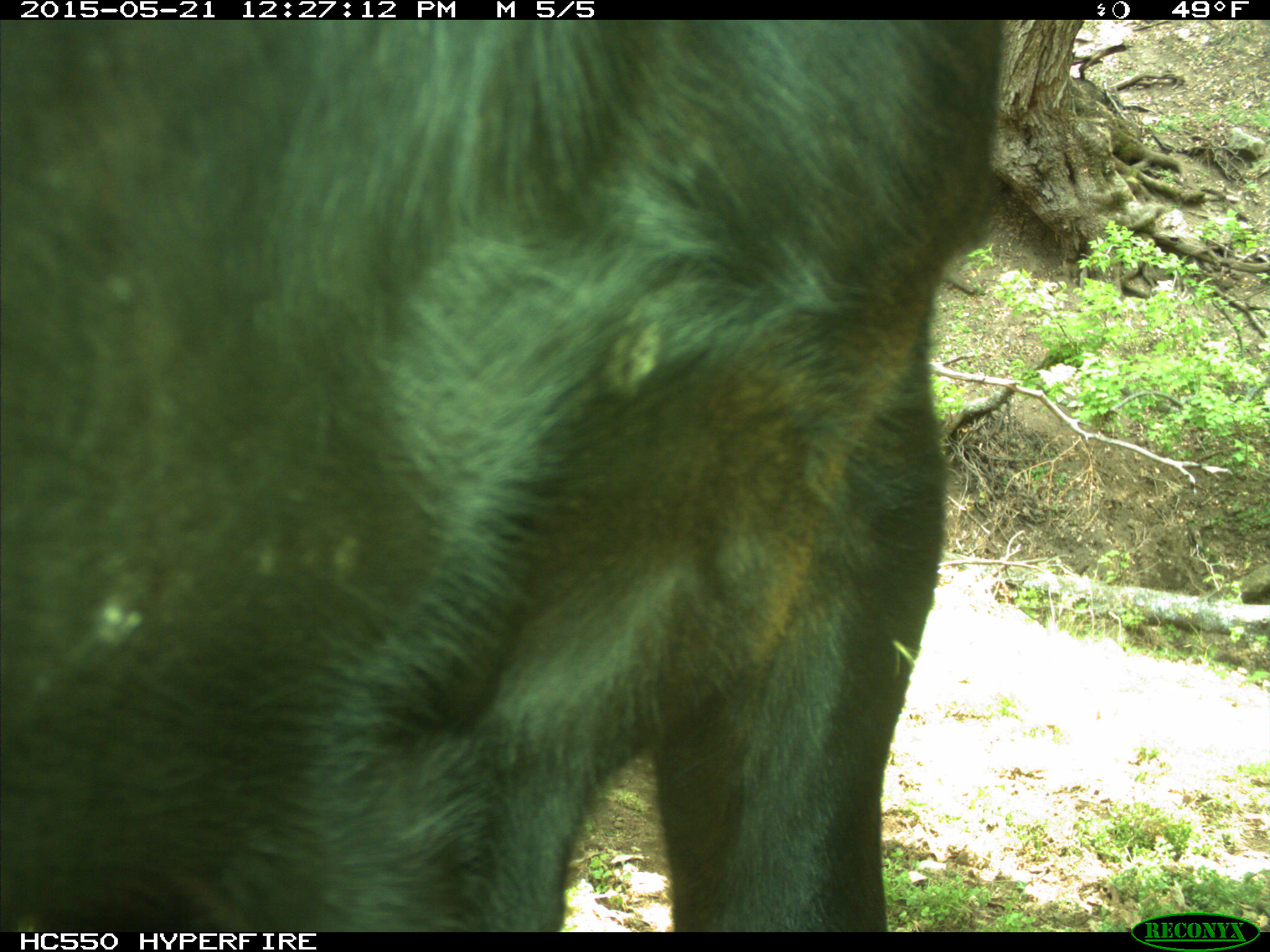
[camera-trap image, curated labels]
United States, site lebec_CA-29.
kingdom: Animalia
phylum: Chordata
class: Mammalia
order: Artiodactyla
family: Bovidae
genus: Bos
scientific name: Bos taurus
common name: domestic cow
Bos taurus (domestic cow).